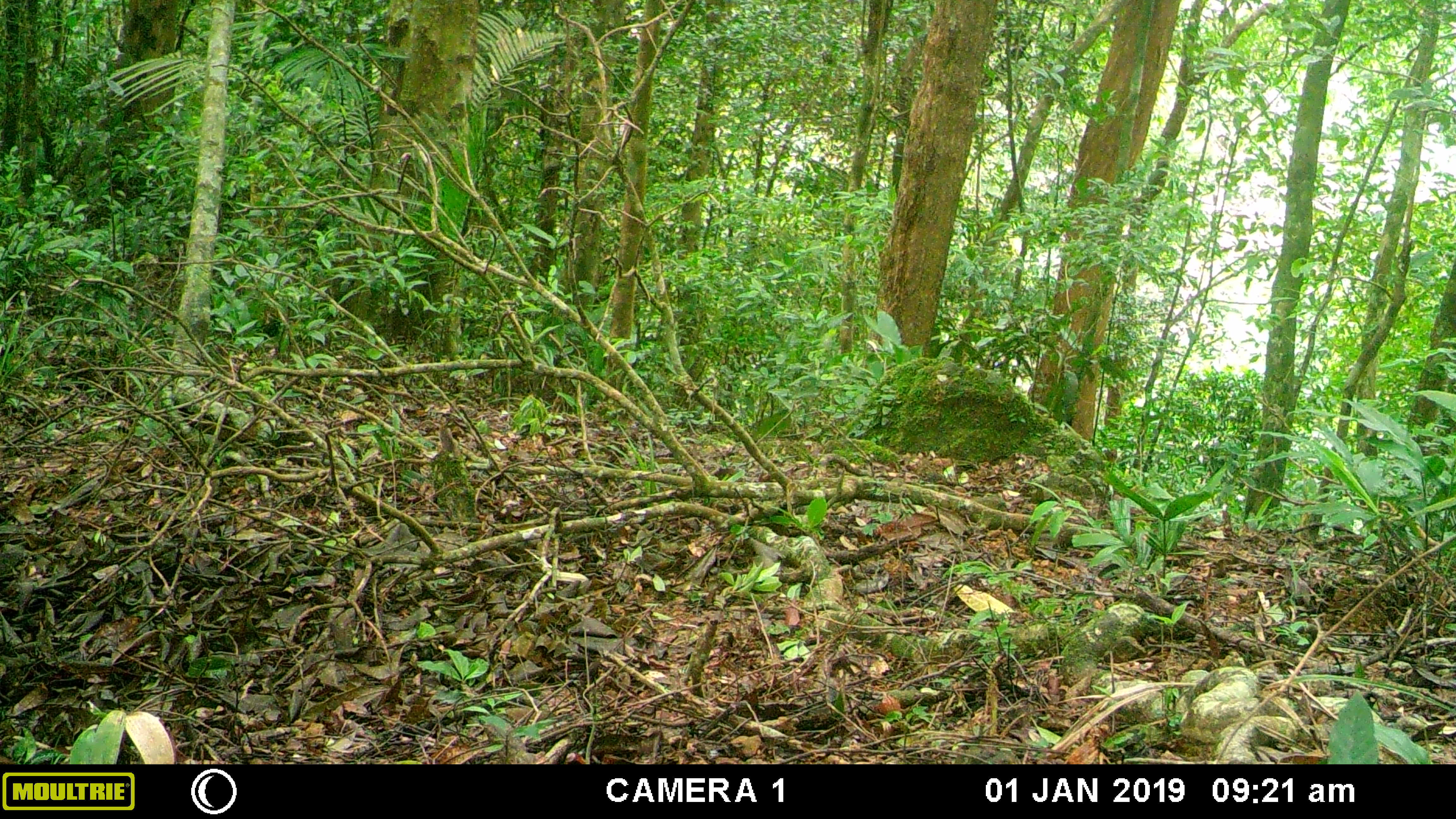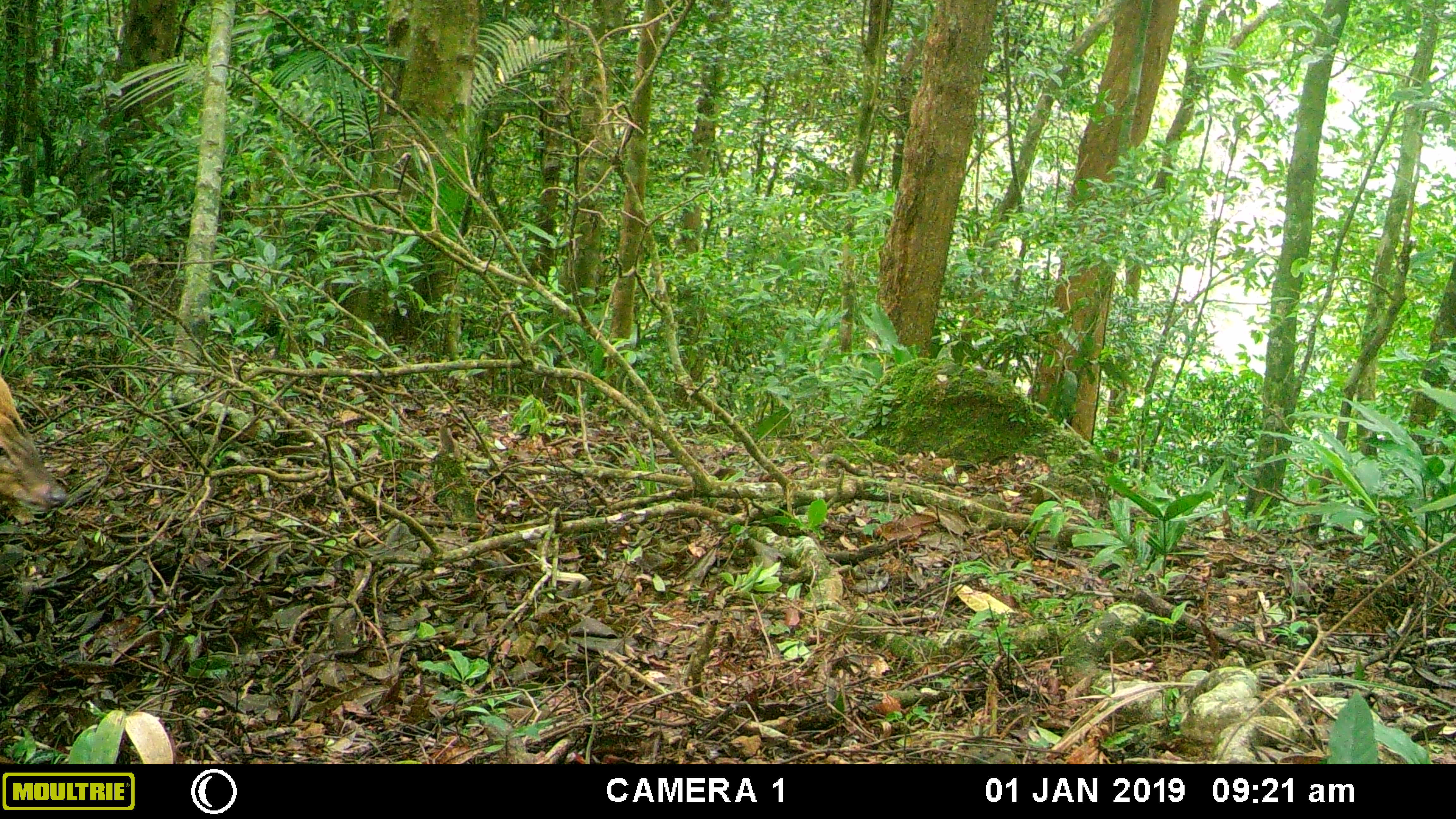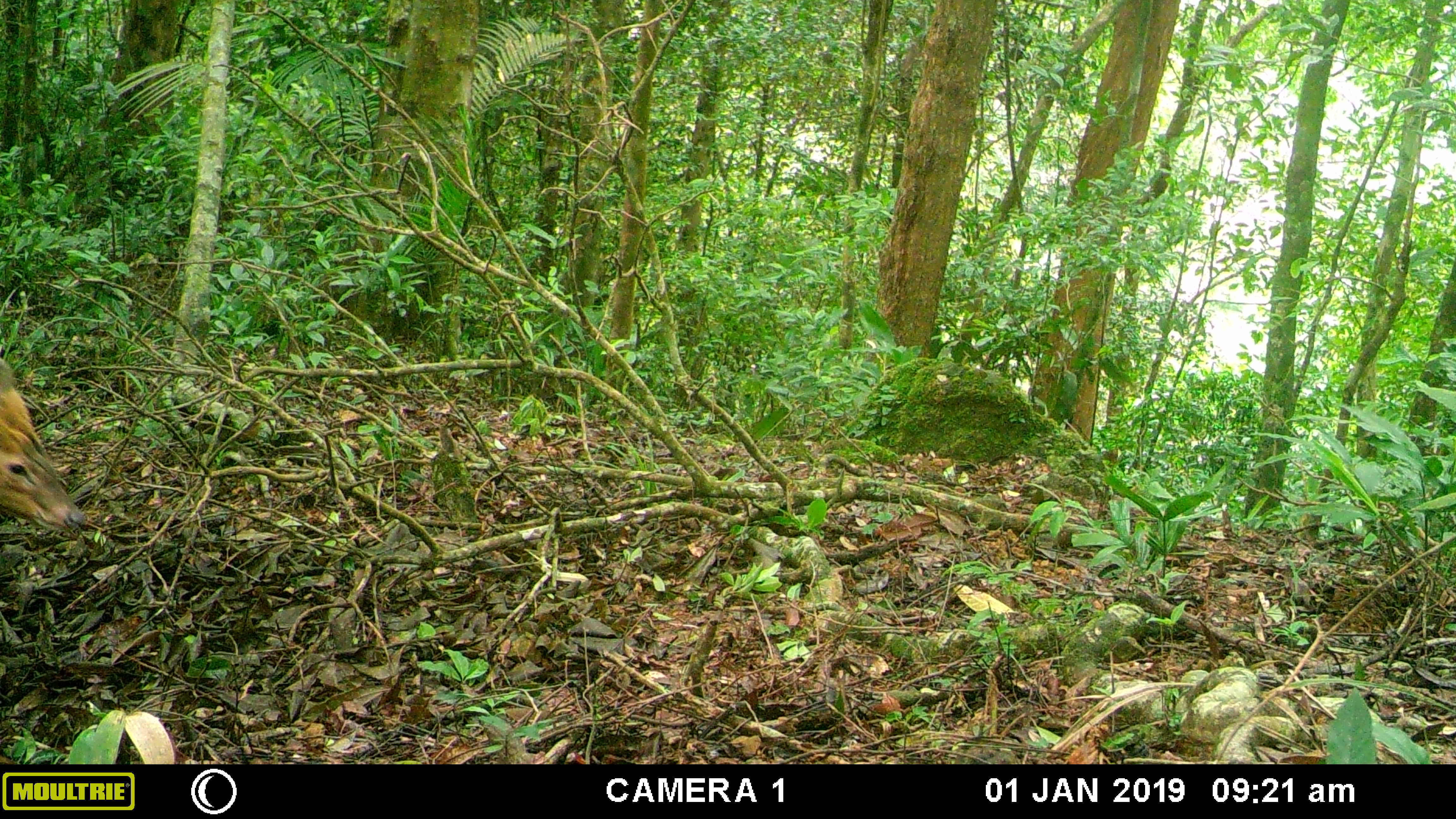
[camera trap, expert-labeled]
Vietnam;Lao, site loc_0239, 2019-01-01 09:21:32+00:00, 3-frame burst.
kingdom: Animalia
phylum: Chordata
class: Mammalia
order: Artiodactyla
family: Cervidae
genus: Muntiacus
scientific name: Muntiacus vuquangensis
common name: large-antlered muntjac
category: large antlered muntjac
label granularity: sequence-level